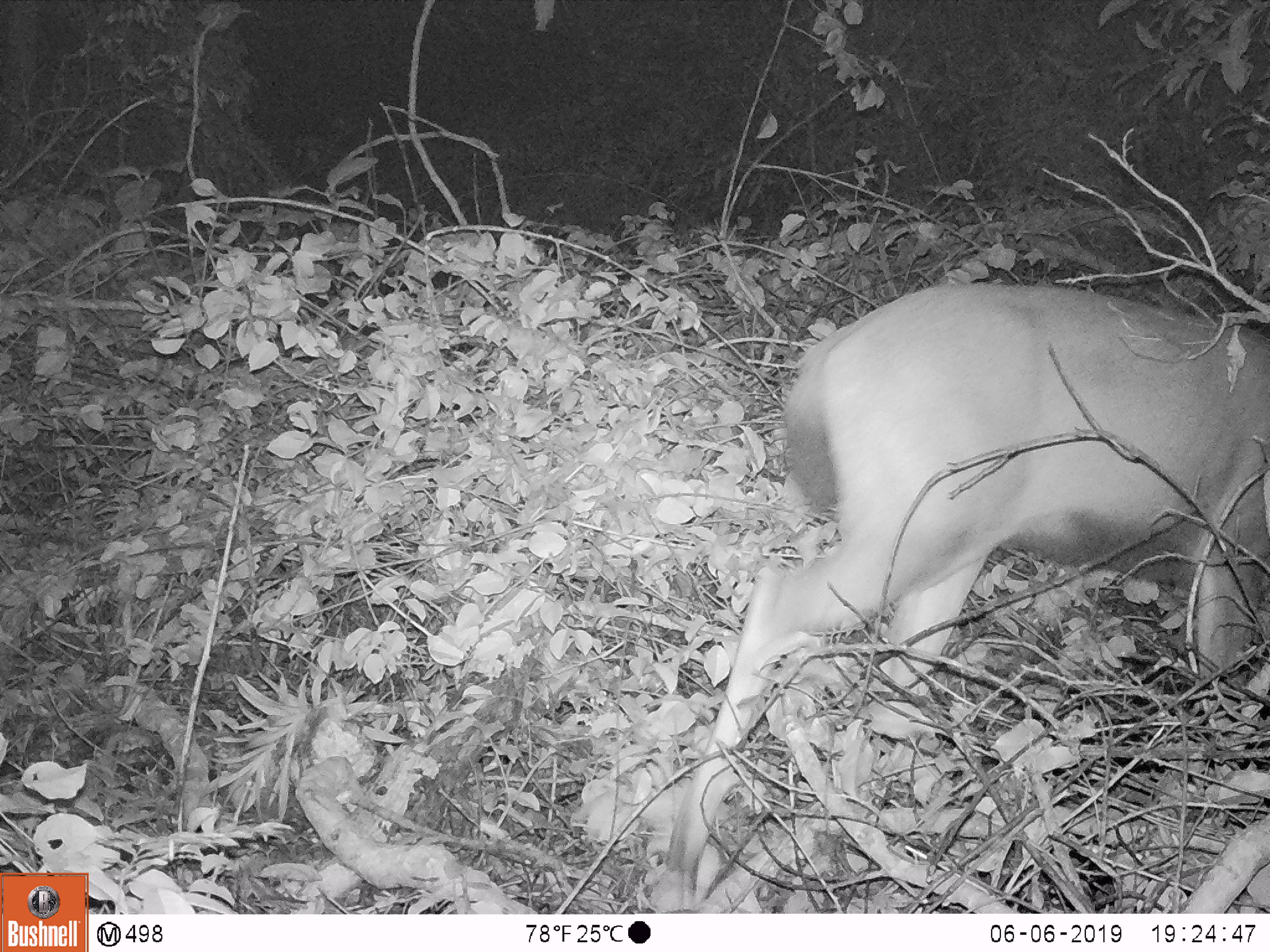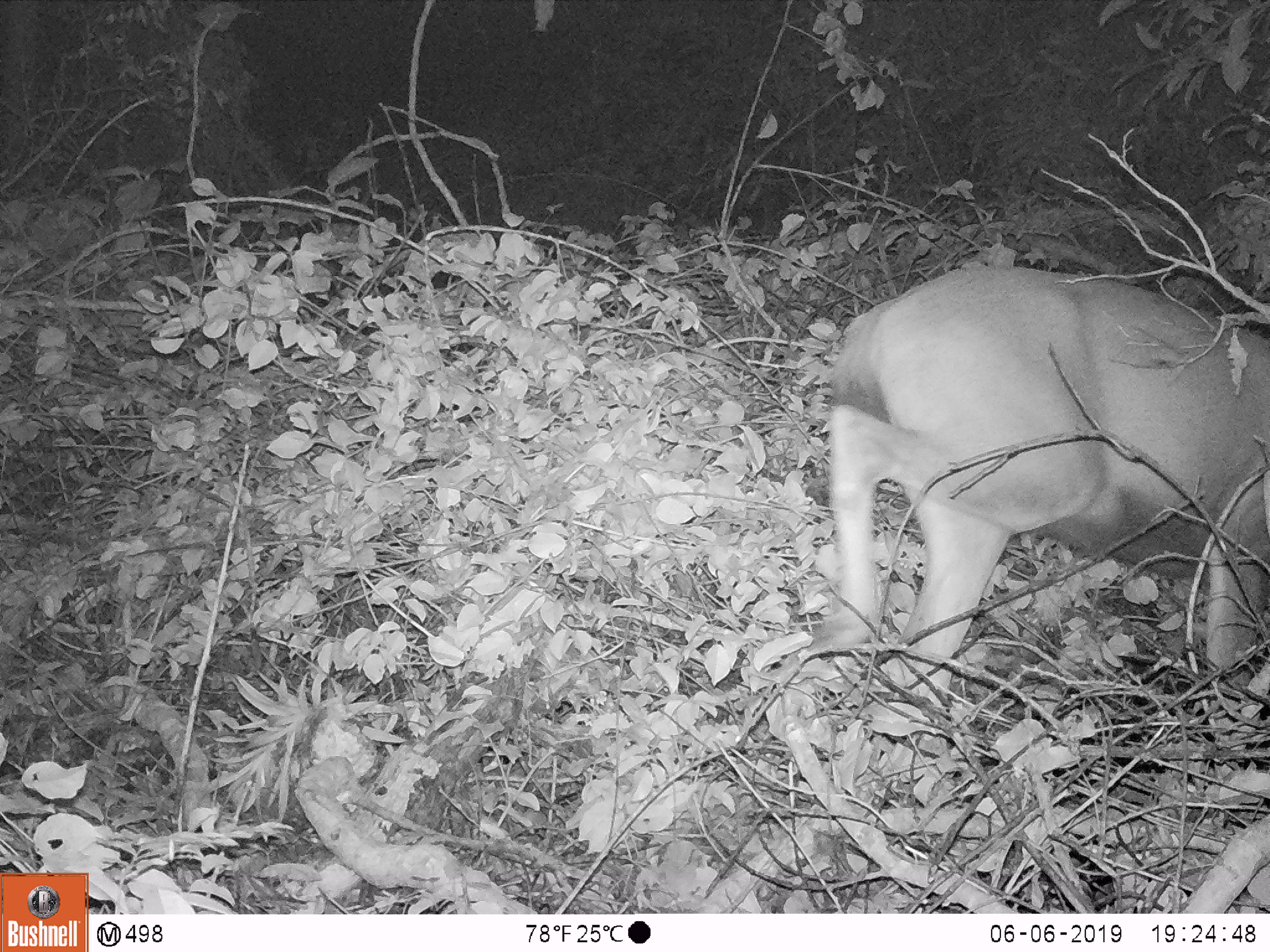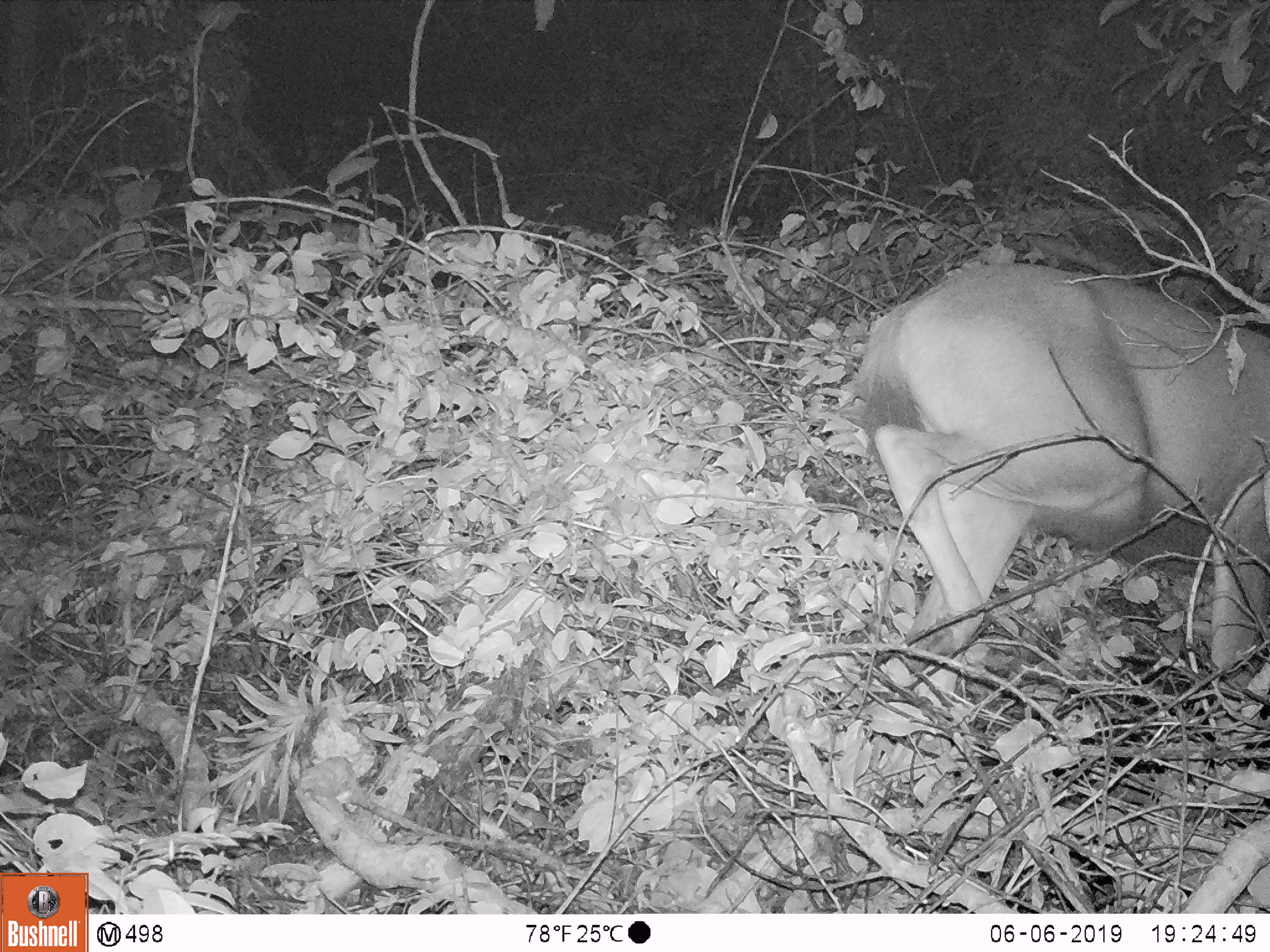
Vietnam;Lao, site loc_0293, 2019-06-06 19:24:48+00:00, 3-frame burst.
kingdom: Animalia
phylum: Chordata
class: Mammalia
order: Artiodactyla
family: Cervidae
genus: Rusa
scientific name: Rusa unicolor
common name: sambar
Sambar (Rusa unicolor). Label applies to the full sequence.